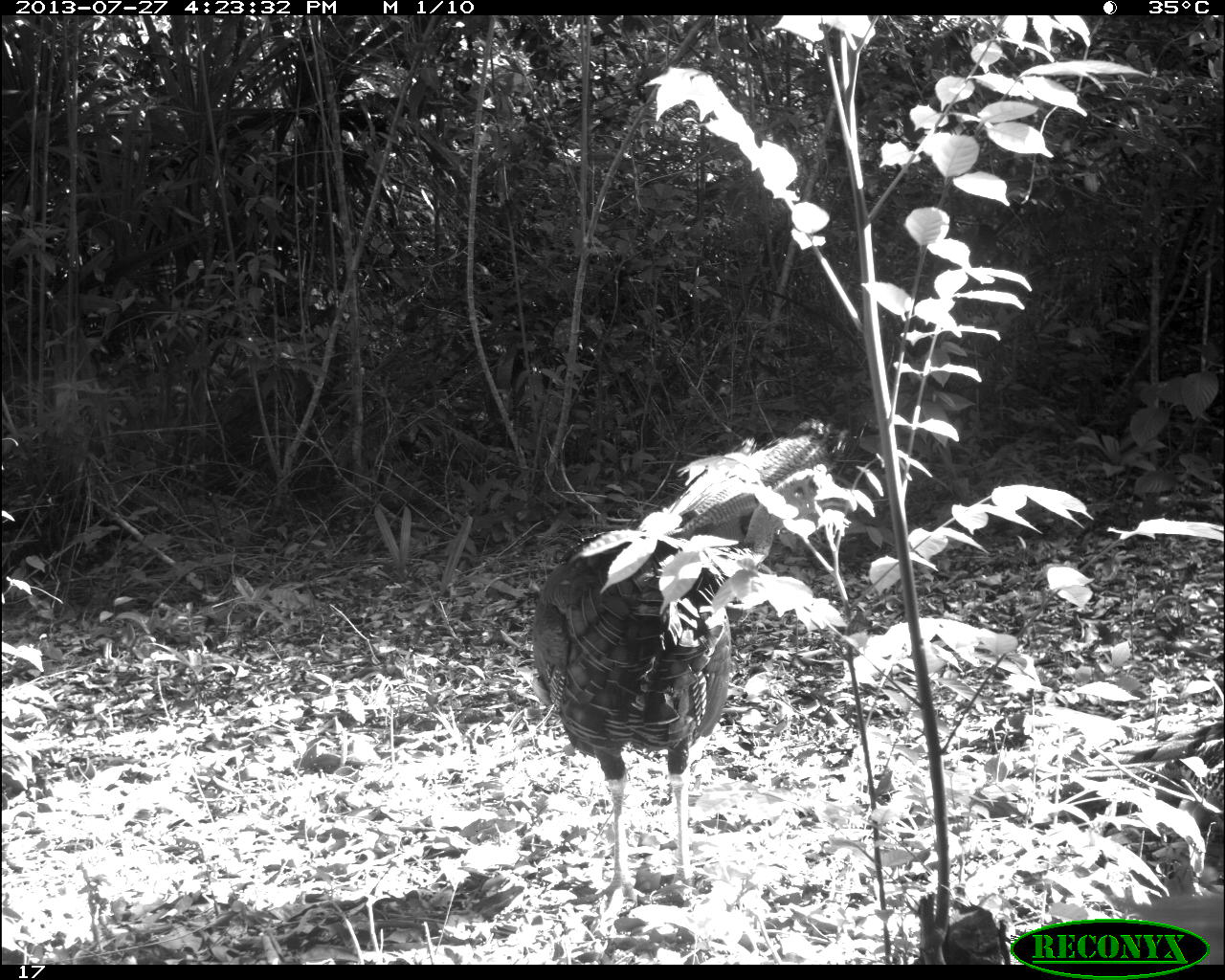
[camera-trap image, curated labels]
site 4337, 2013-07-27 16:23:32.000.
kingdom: Animalia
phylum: Chordata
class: Aves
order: Galliformes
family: Phasianidae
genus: Meleagris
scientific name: Meleagris ocellata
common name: ocellated turkey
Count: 1.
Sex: male.